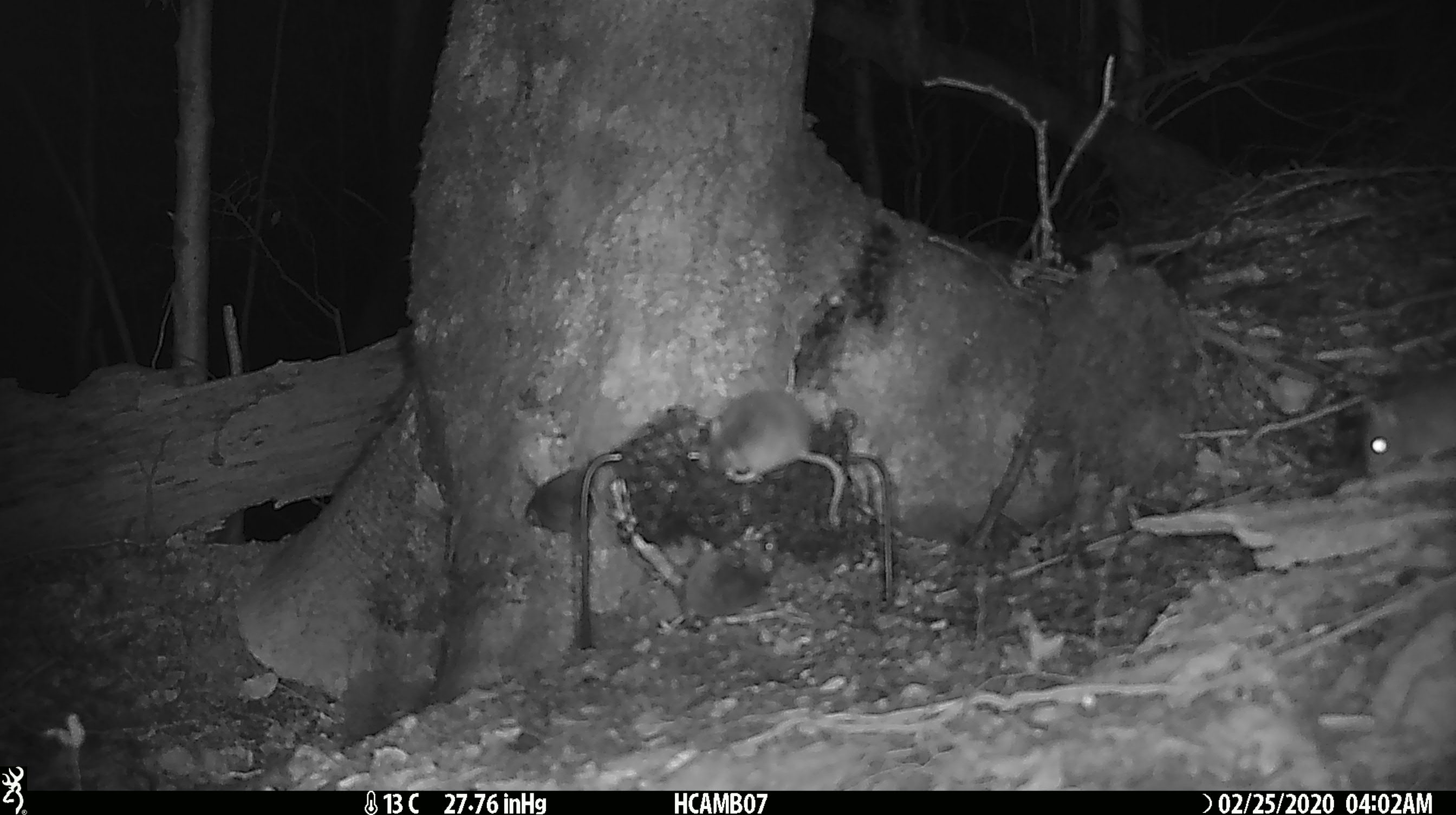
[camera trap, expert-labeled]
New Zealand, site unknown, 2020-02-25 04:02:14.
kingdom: Animalia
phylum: Chordata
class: Mammalia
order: Rodentia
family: Muridae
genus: Mus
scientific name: Mus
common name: mouse